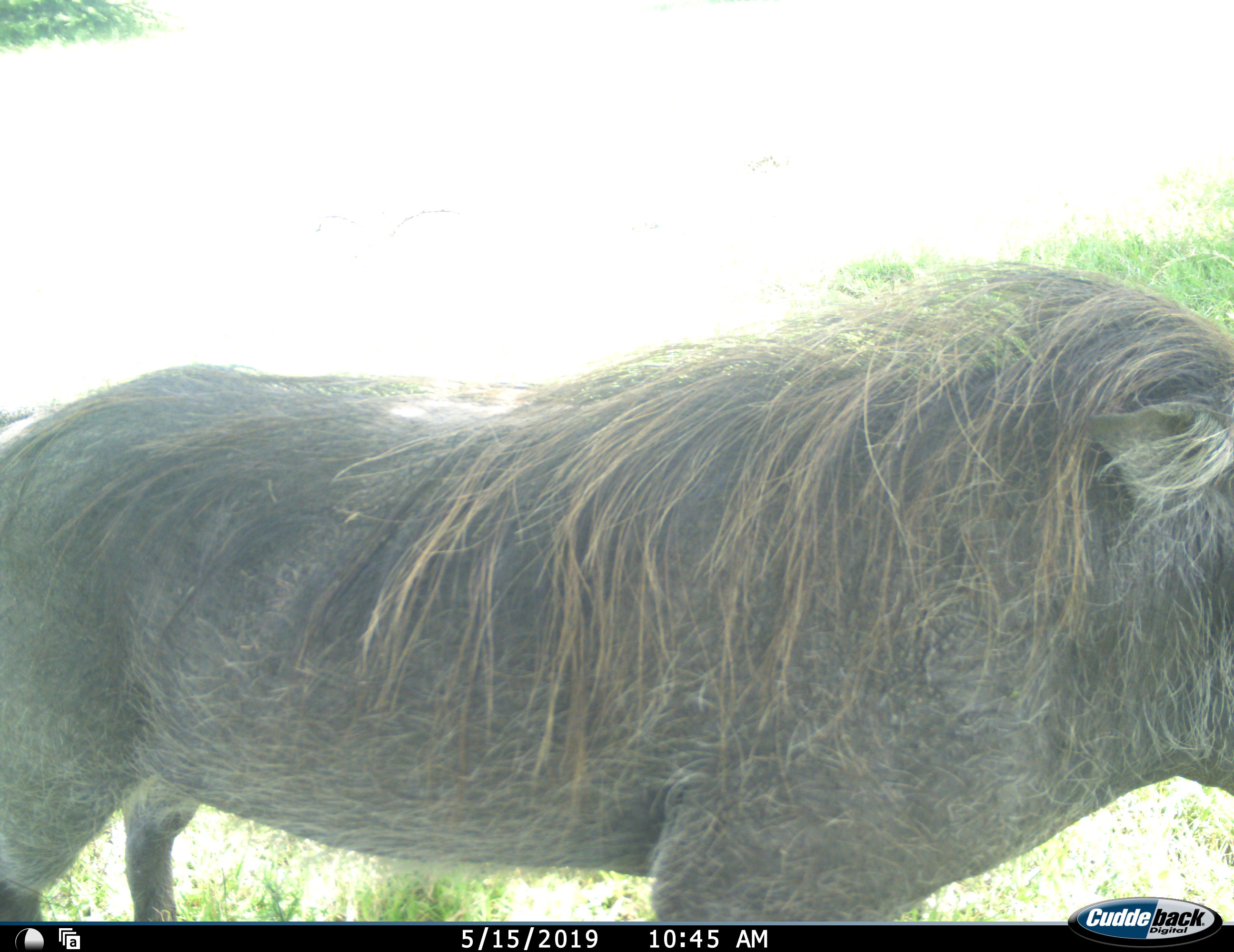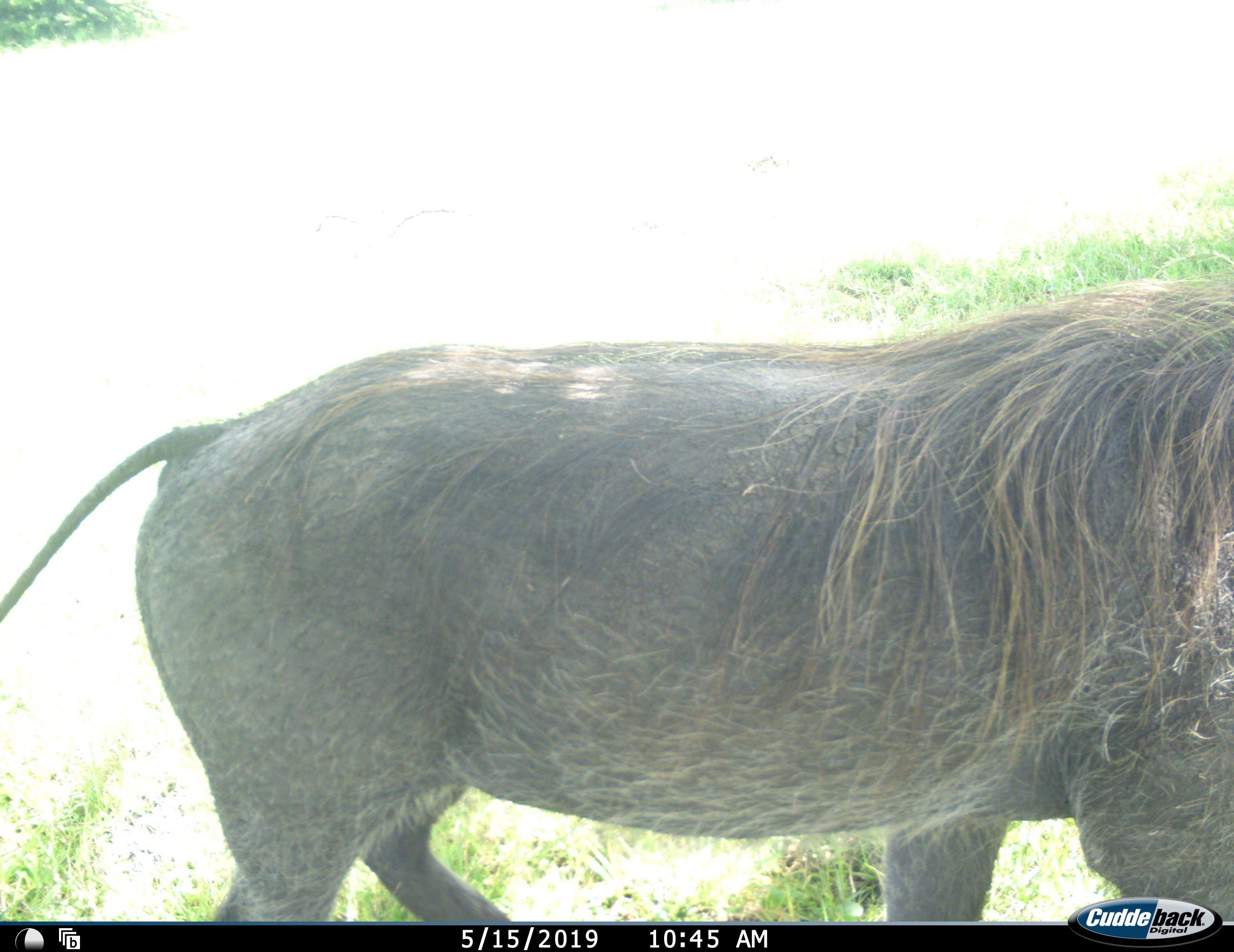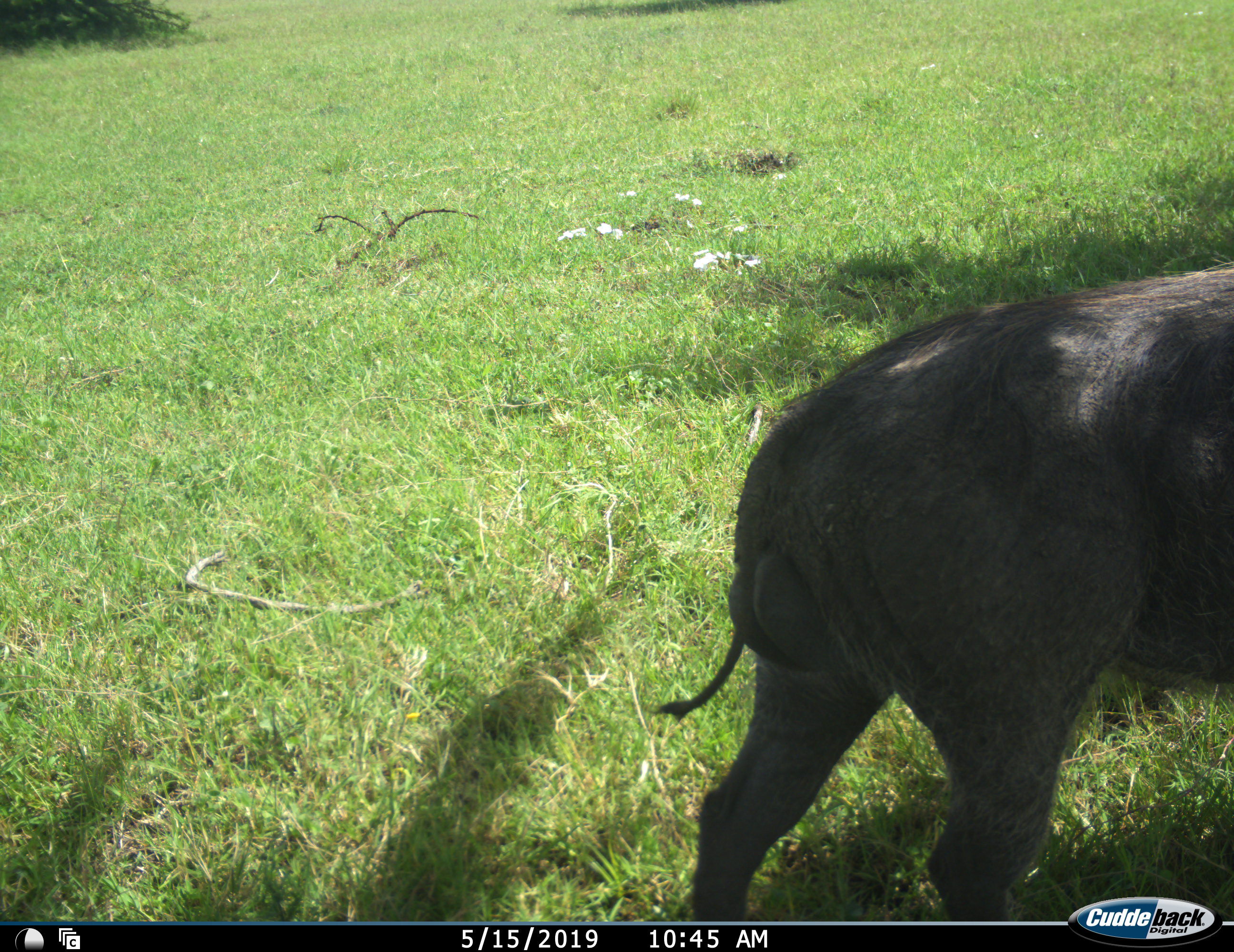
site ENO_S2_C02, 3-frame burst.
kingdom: Animalia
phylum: Chordata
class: Mammalia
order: Artiodactyla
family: Suidae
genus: Phacochoerus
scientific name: Phacochoerus africanus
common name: warthog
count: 1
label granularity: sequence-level